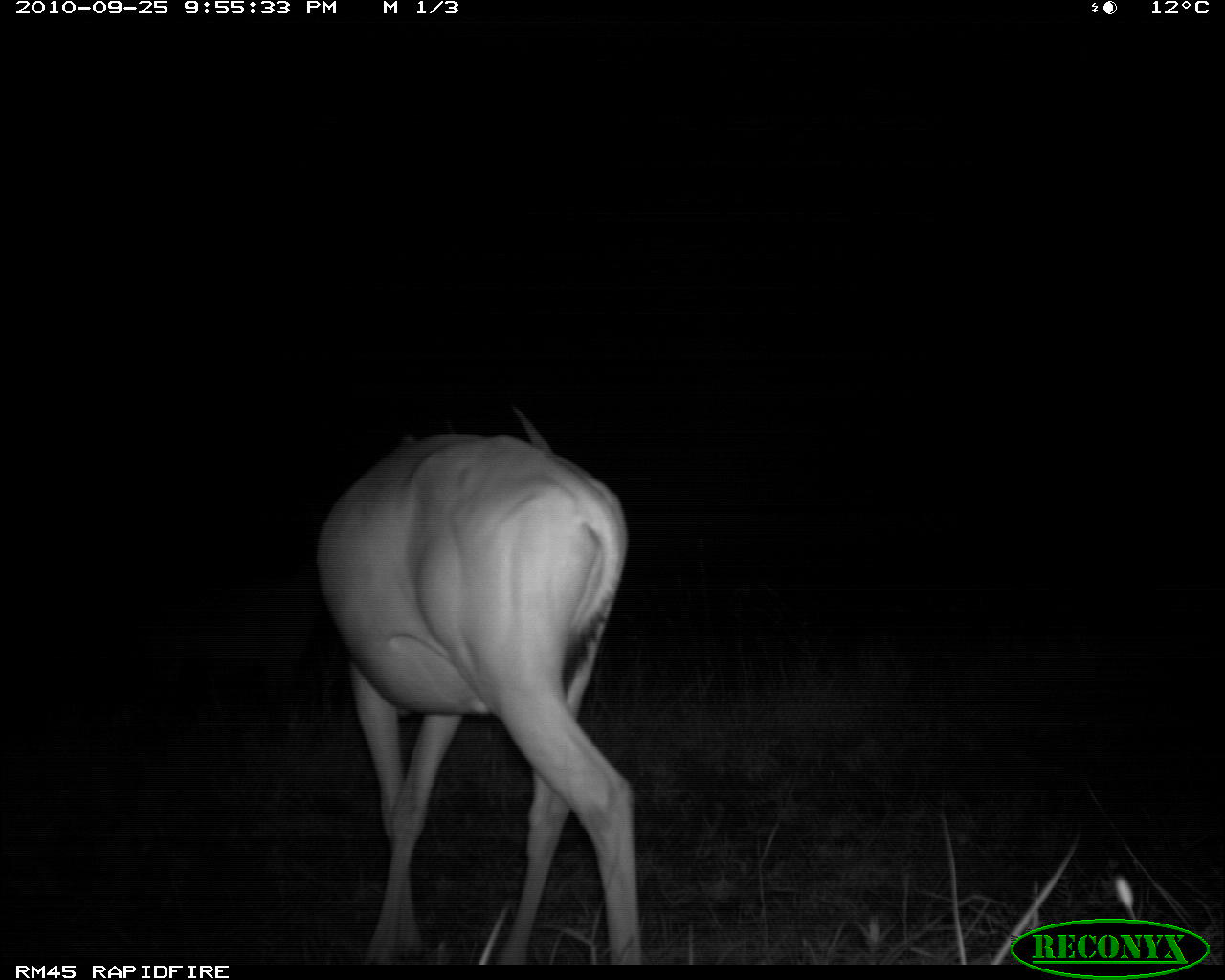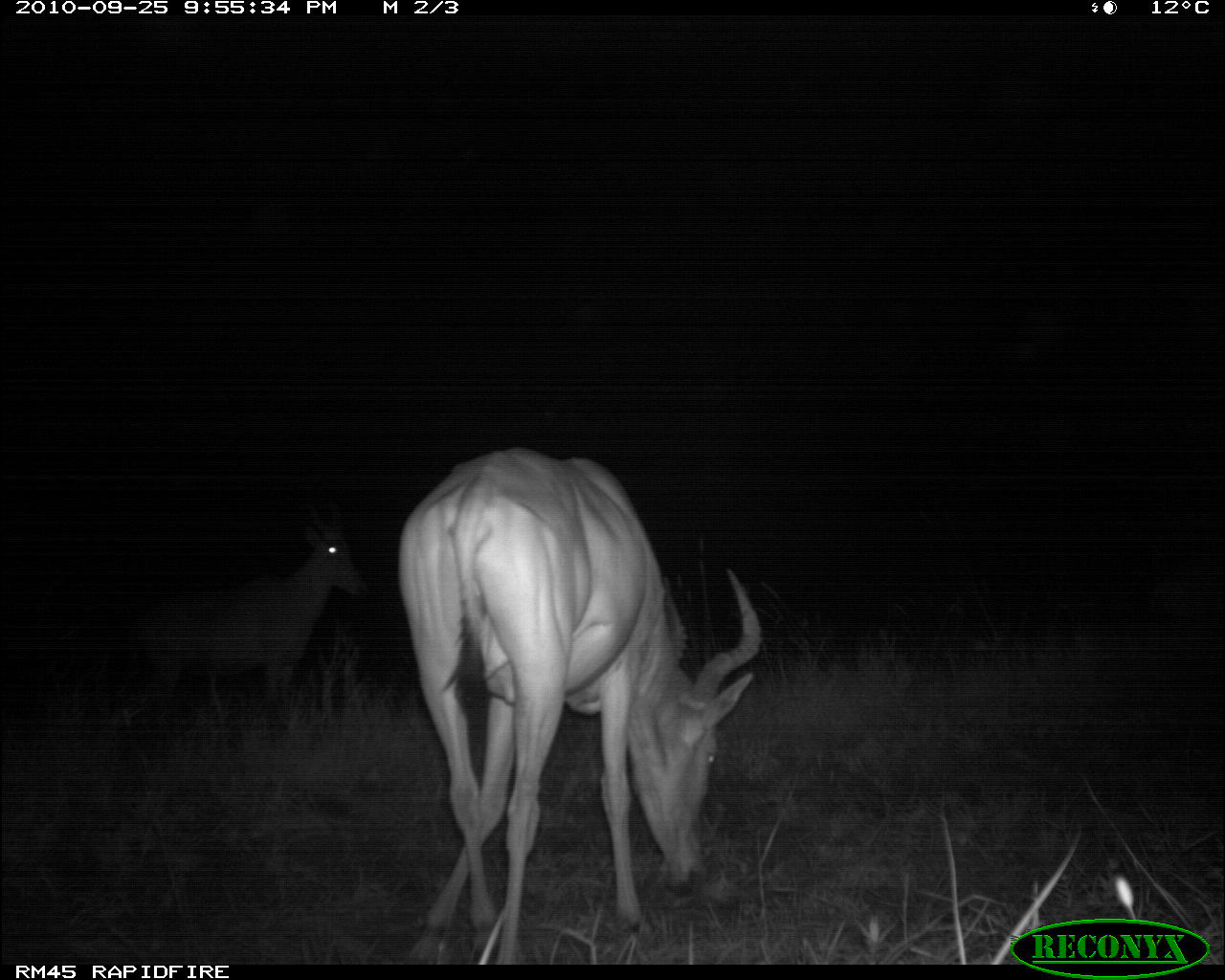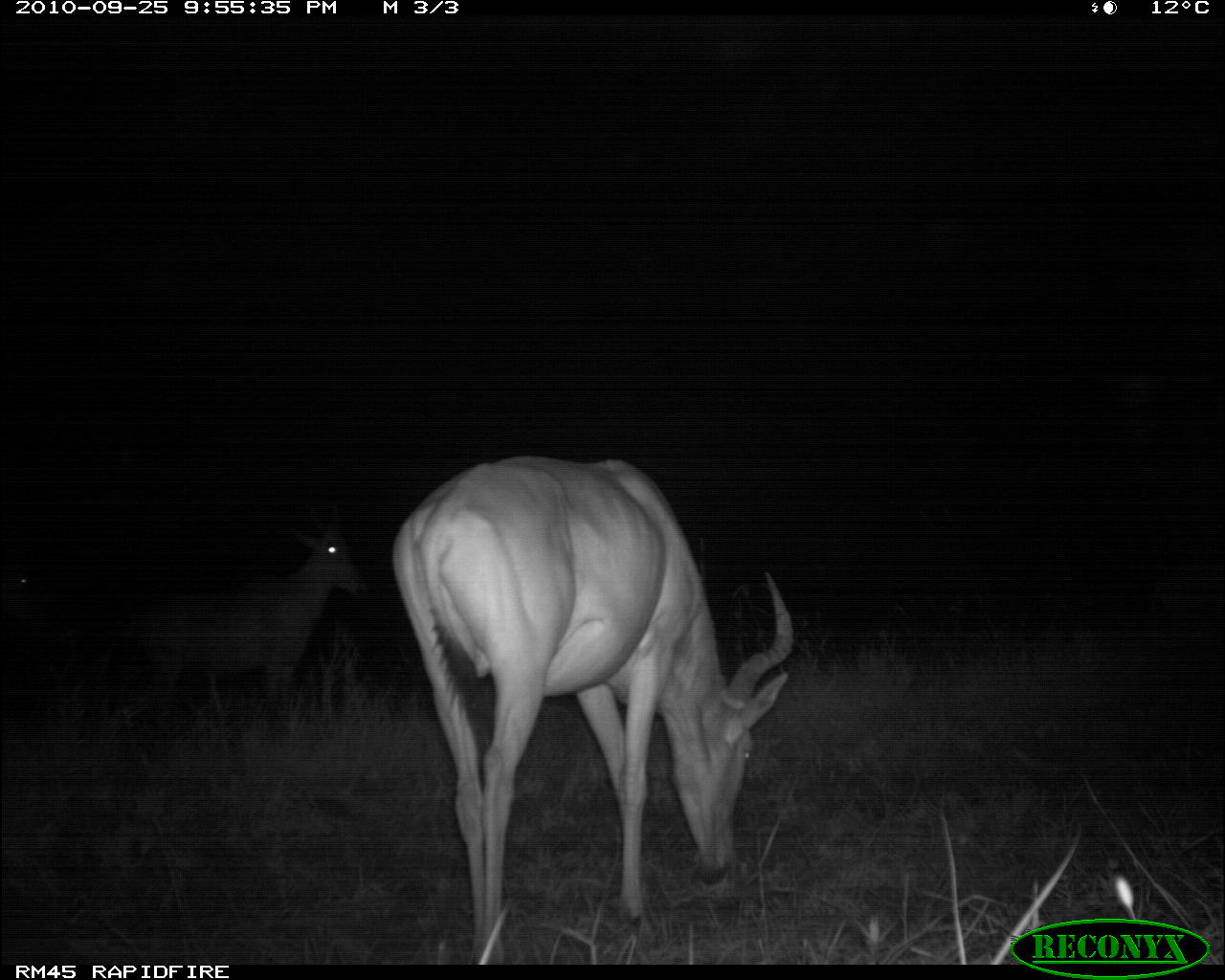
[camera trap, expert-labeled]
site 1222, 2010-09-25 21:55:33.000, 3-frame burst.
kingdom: Animalia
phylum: Chordata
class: Mammalia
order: Artiodactyla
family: Bovidae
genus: Alcelaphus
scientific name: Alcelaphus buselaphus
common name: hartebeest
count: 2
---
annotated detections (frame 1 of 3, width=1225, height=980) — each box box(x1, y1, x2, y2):
alcelaphus buselaphus: box(314, 403, 644, 964)